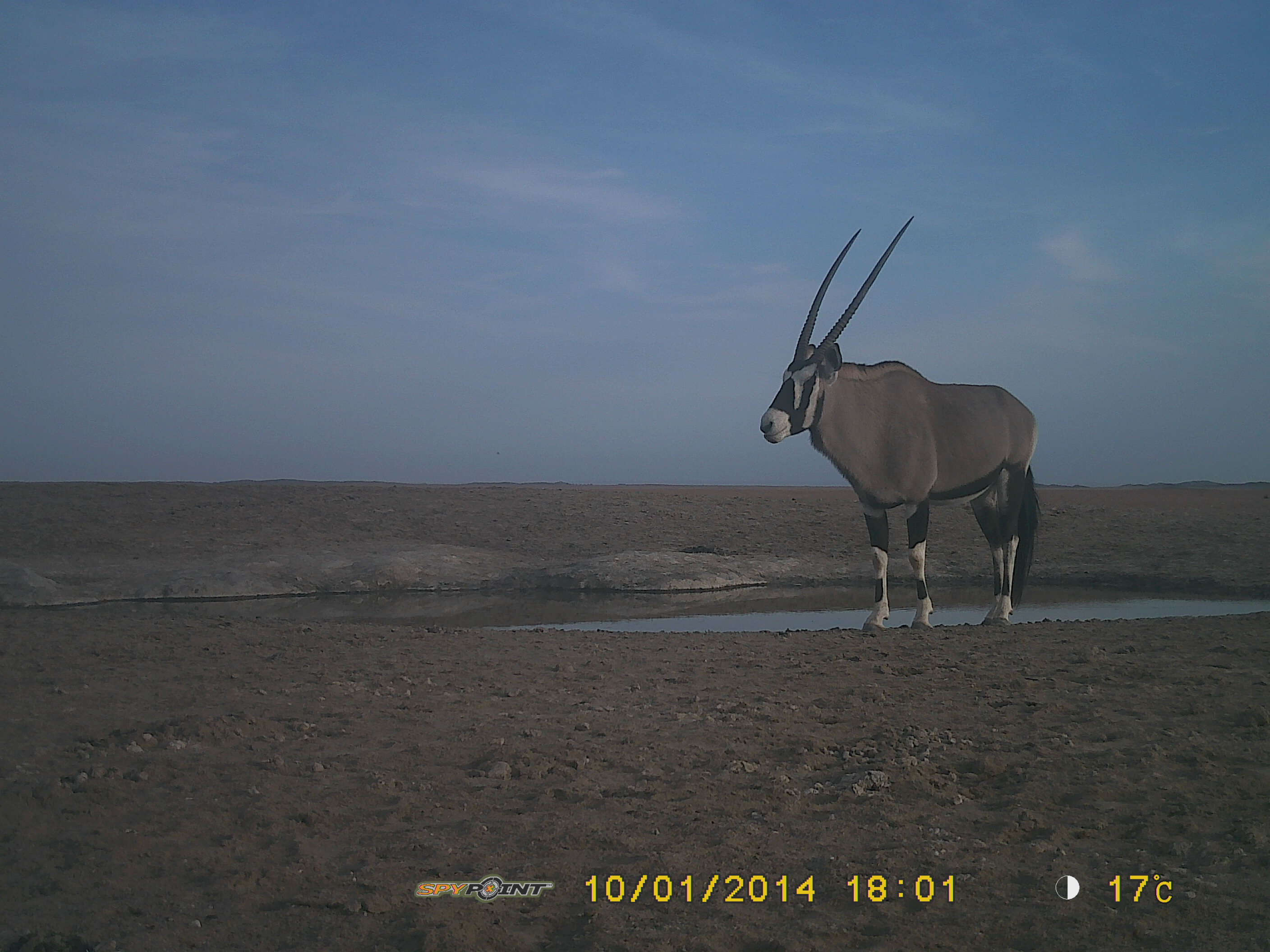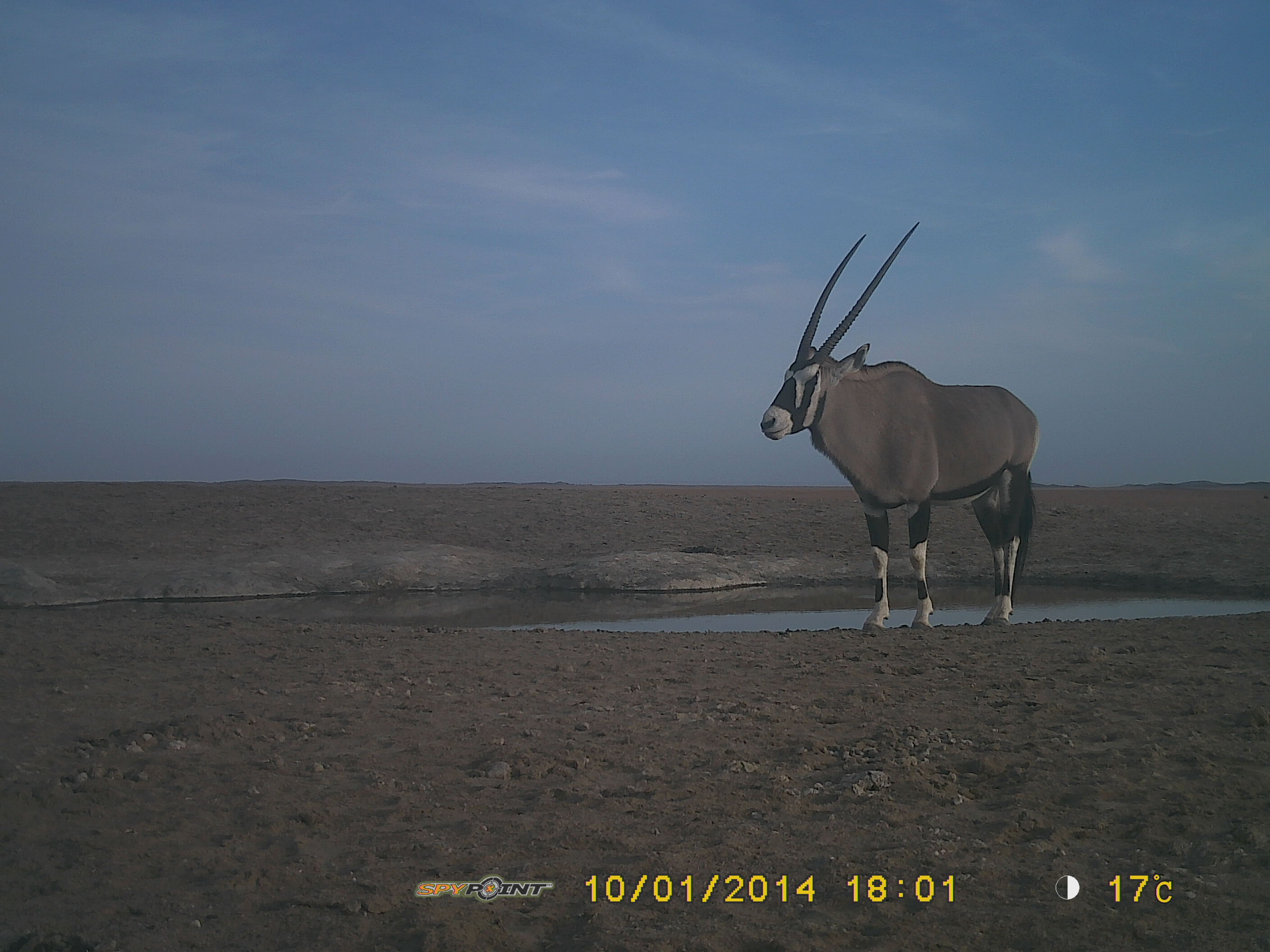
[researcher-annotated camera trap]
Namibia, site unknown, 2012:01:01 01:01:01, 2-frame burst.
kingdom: Animalia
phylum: Chordata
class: Mammalia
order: Artiodactyla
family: Bovidae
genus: Oryx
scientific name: Oryx gazella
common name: gemsbok